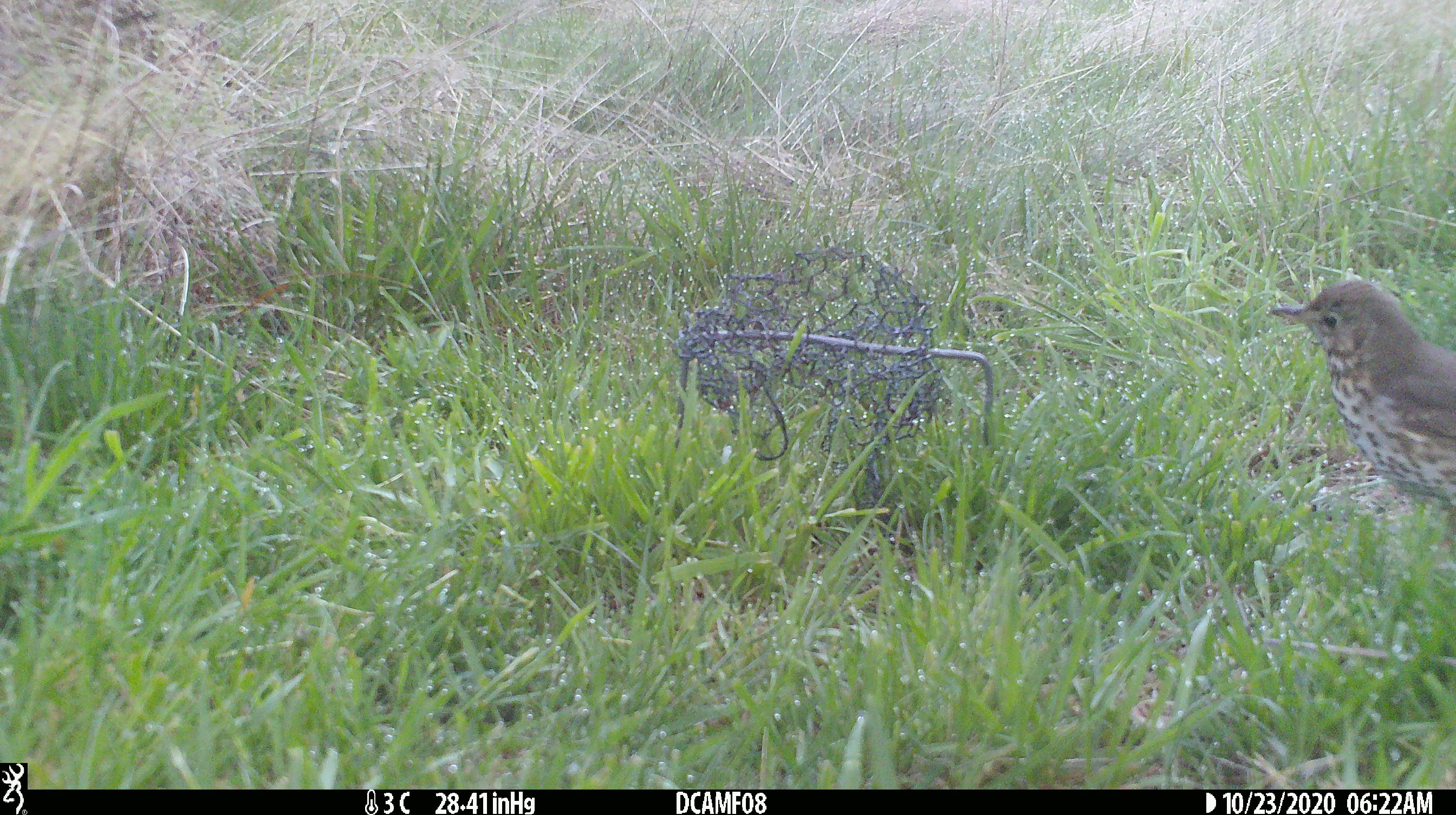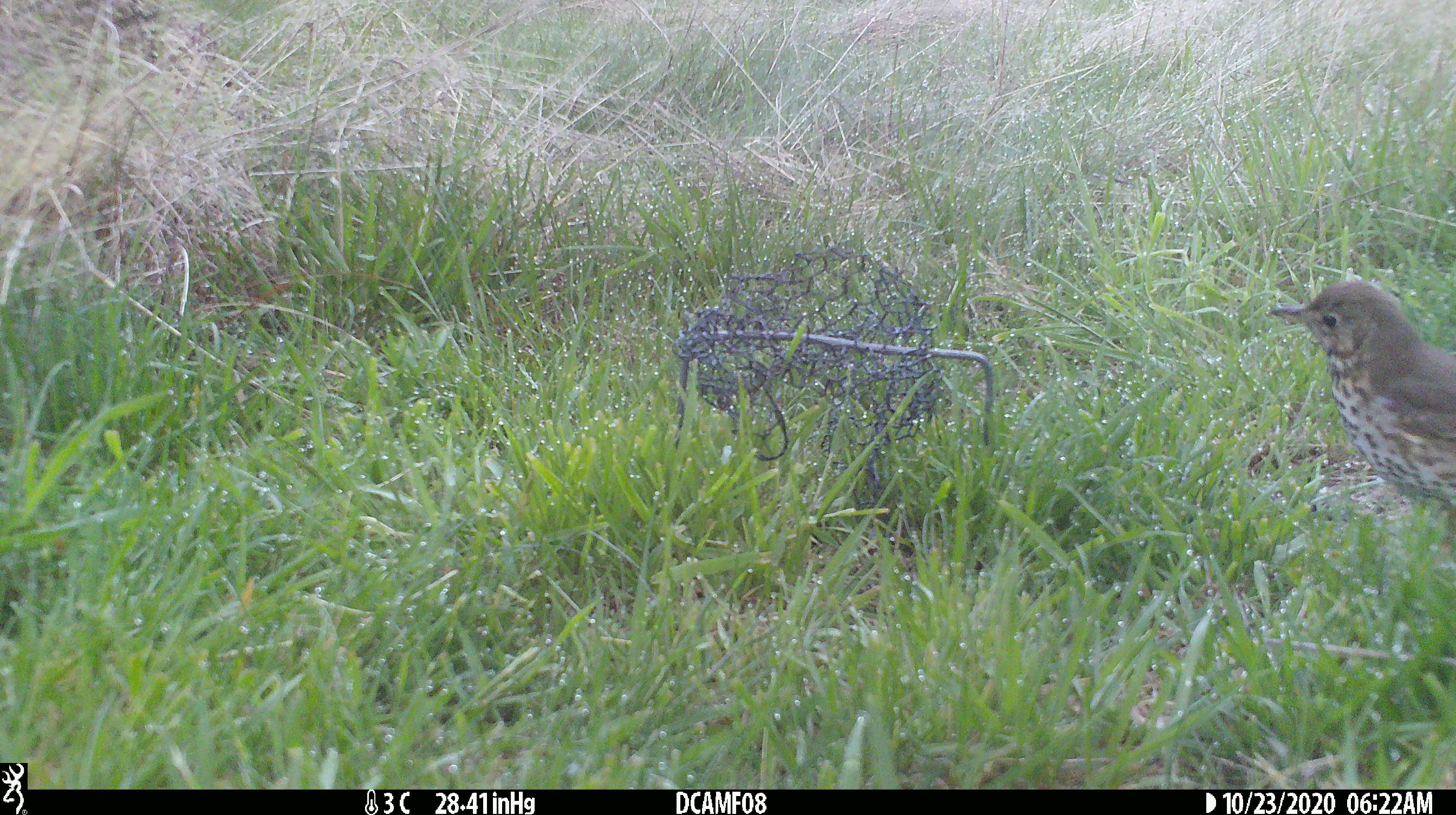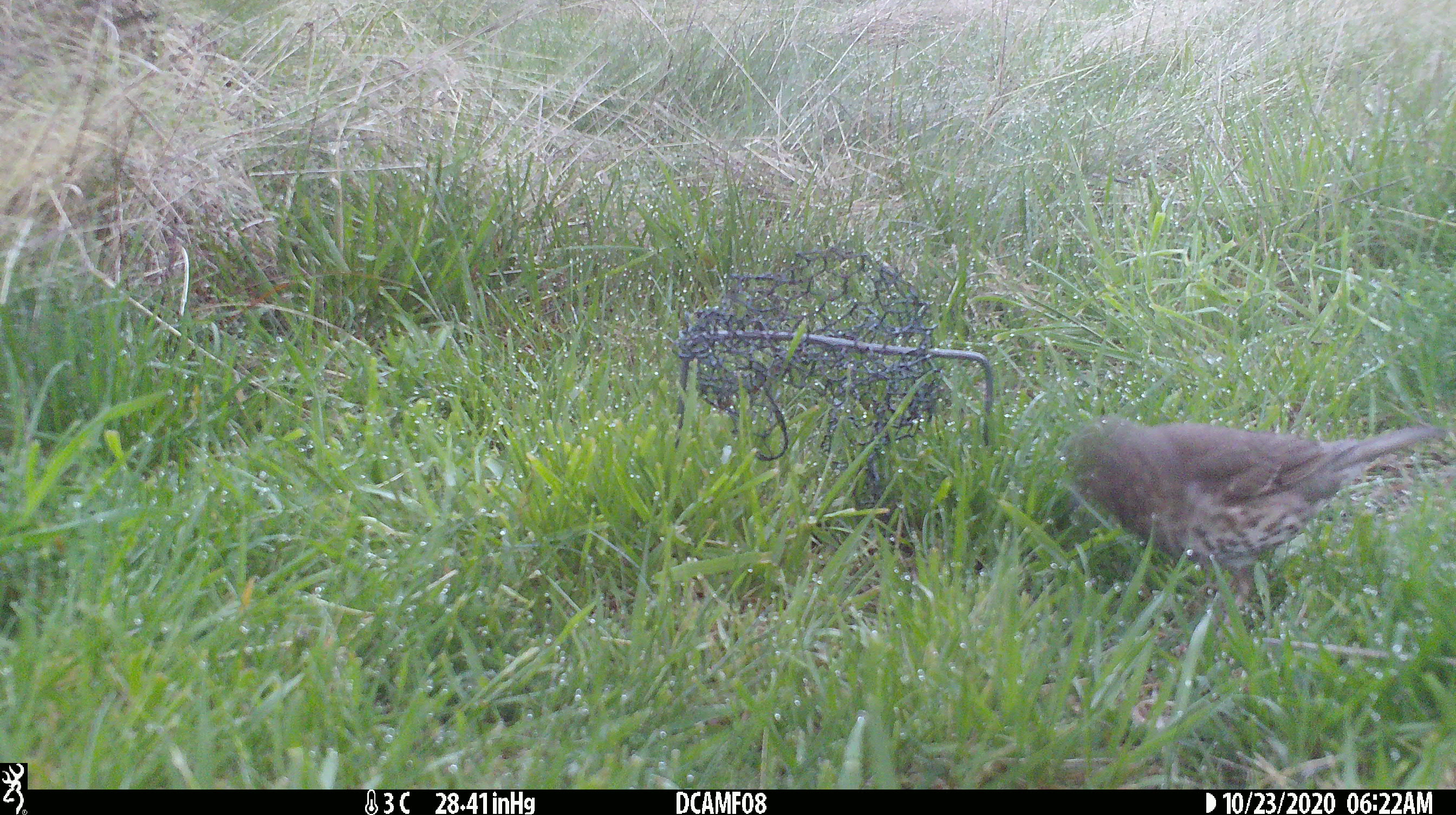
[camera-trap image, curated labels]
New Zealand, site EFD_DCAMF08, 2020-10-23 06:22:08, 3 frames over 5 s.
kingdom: Animalia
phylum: Chordata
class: Aves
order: Passeriformes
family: Turdidae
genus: Turdus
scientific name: Turdus philomelos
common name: song thrush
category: thrush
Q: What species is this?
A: Thrush (song thrush) (Turdus philomelos).